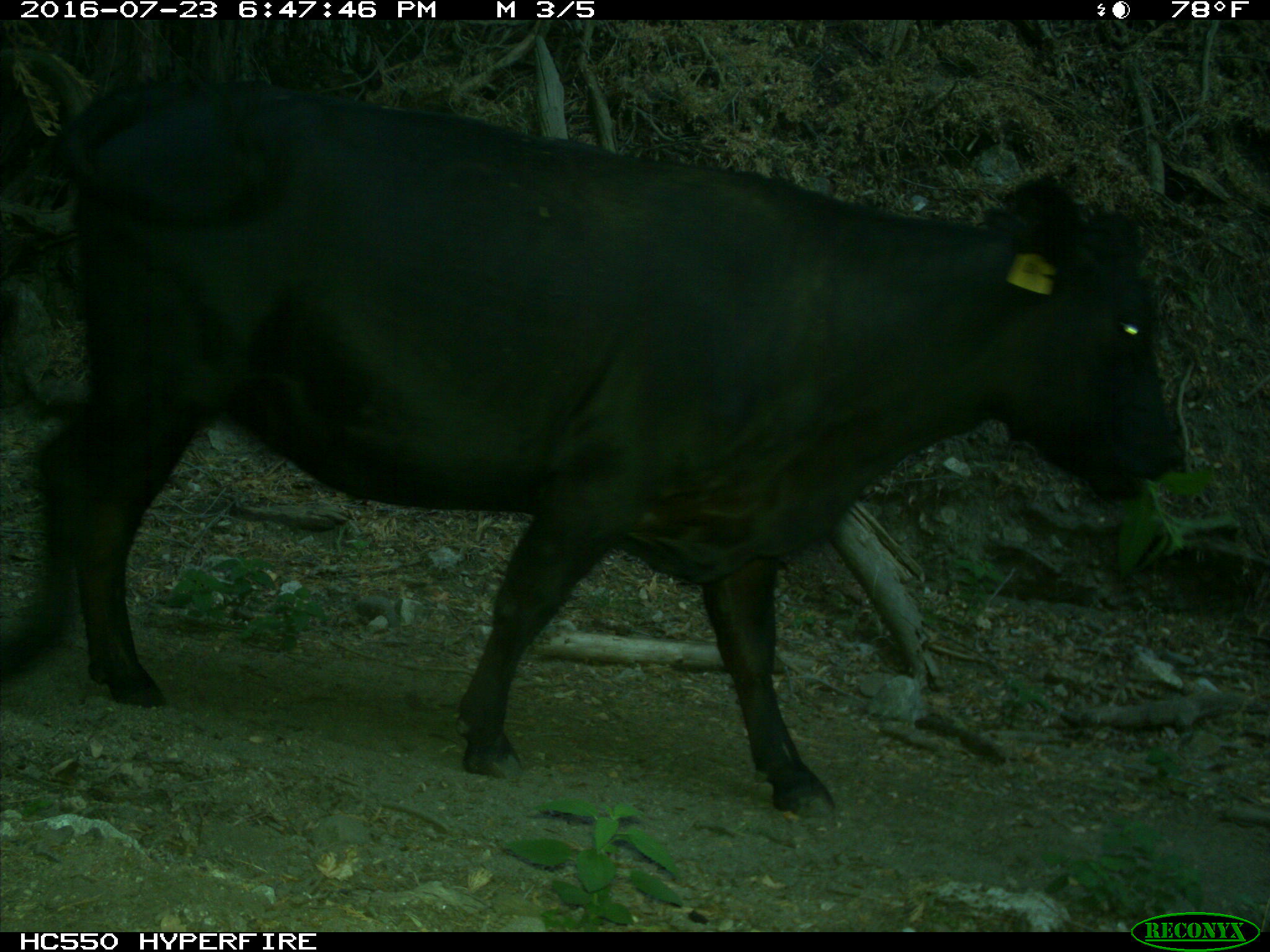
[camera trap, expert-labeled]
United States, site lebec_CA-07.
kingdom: Animalia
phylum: Chordata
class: Mammalia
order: Artiodactyla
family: Bovidae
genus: Bos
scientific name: Bos taurus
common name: domestic cow